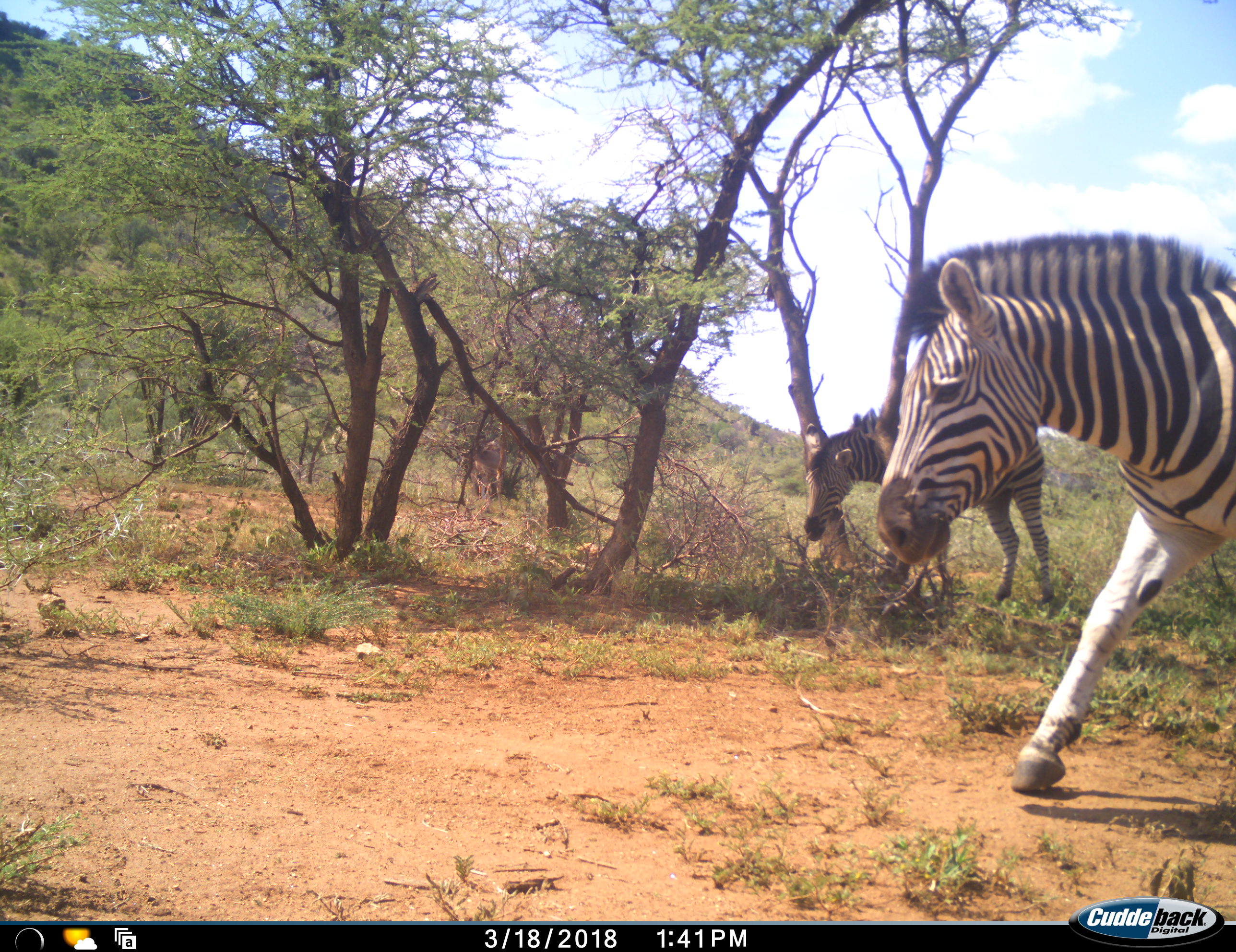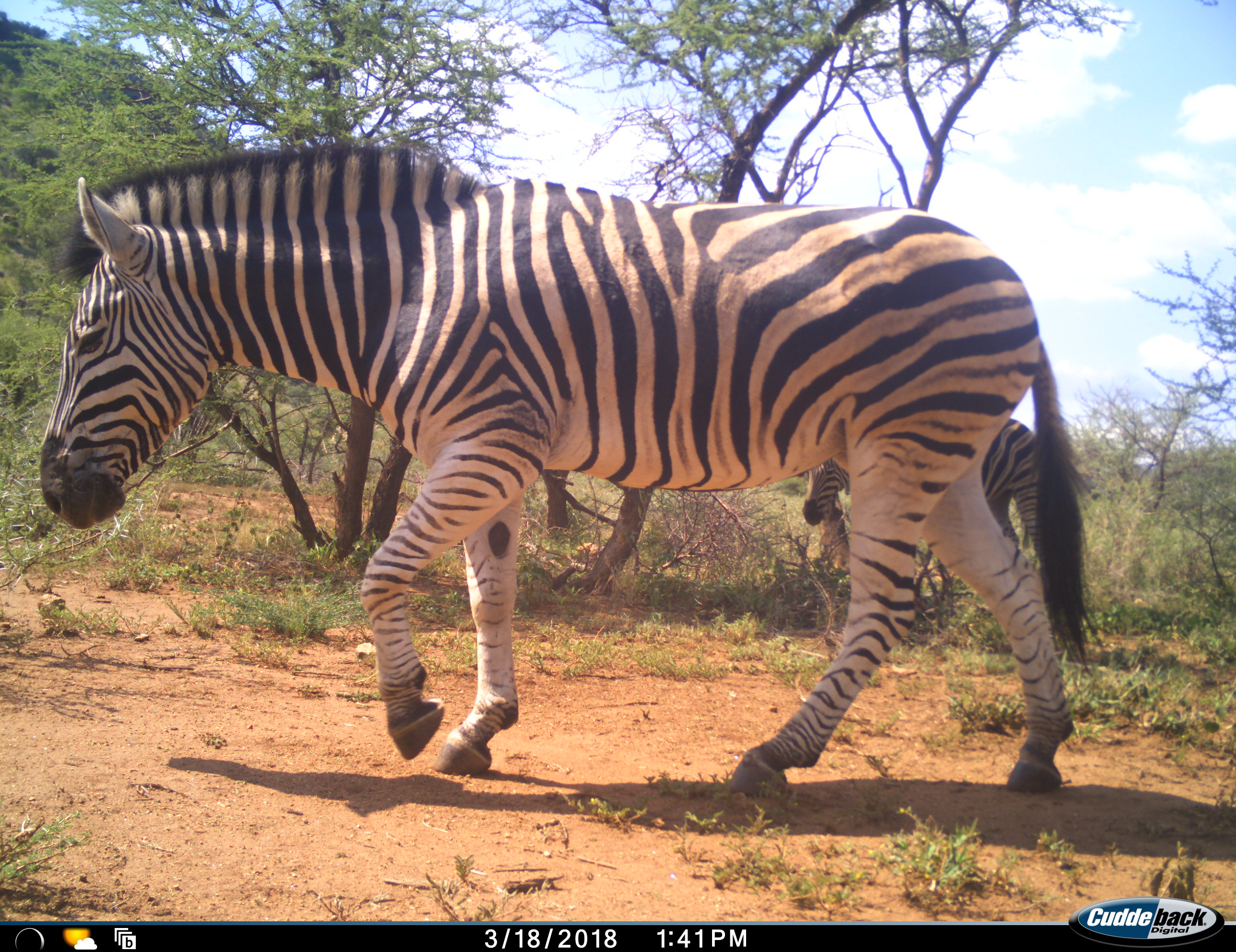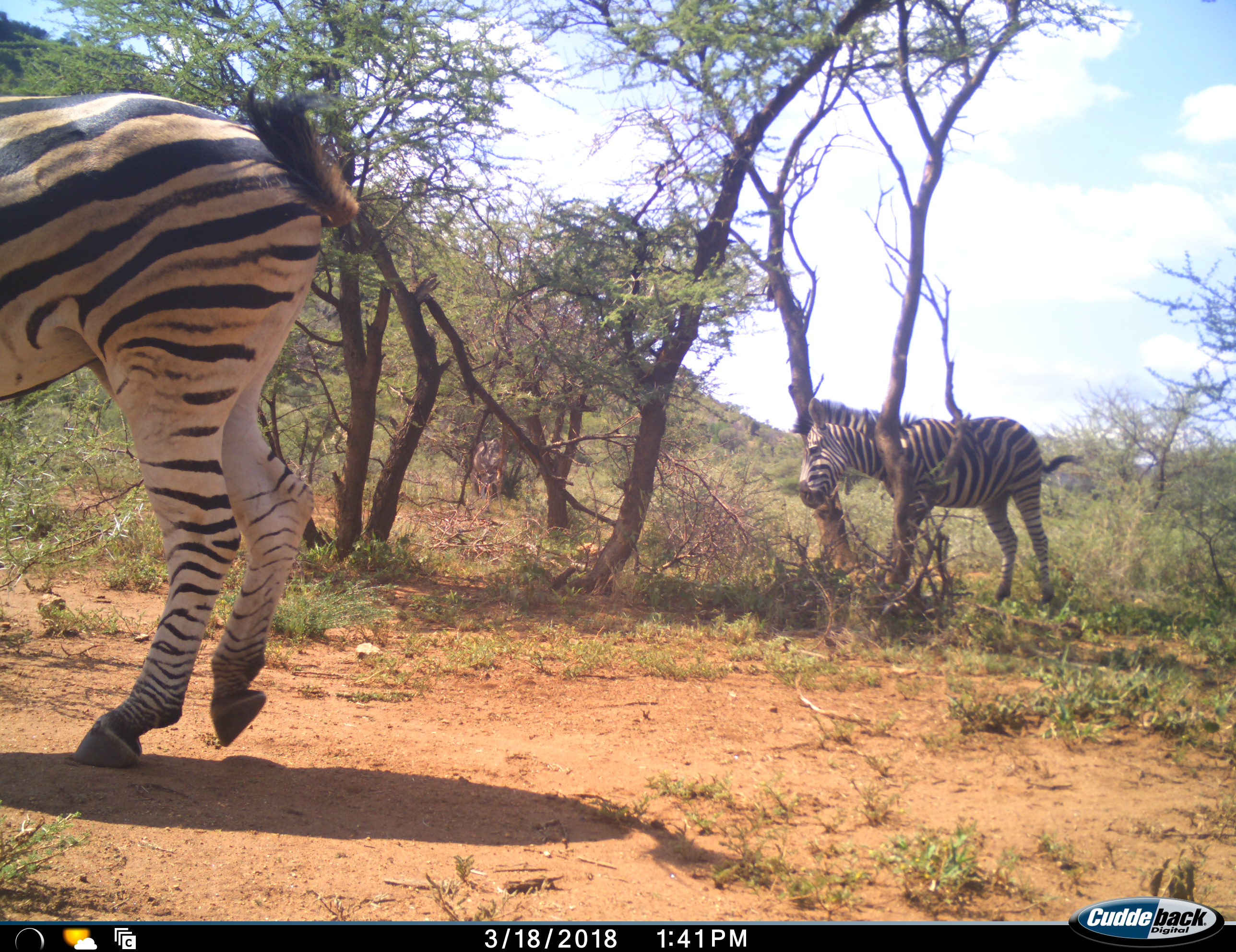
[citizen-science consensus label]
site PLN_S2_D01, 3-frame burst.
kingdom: Animalia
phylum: Chordata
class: Mammalia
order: Perissodactyla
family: Equidae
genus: Equus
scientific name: Equus quagga burchellii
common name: burchell's zebra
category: zebraburchells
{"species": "zebraburchells (burchell's zebra) (Equus quagga burchellii)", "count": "2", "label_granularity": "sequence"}